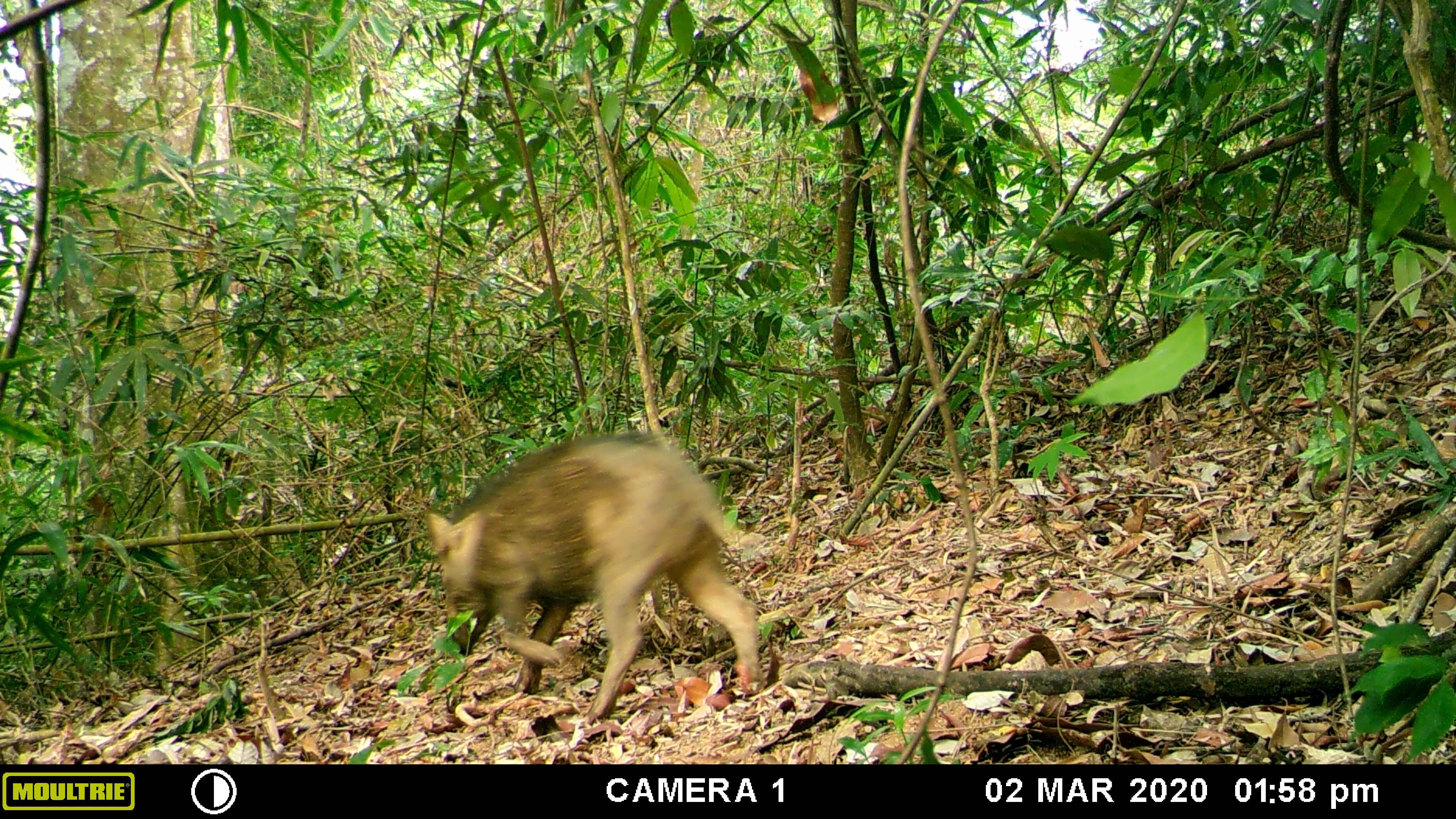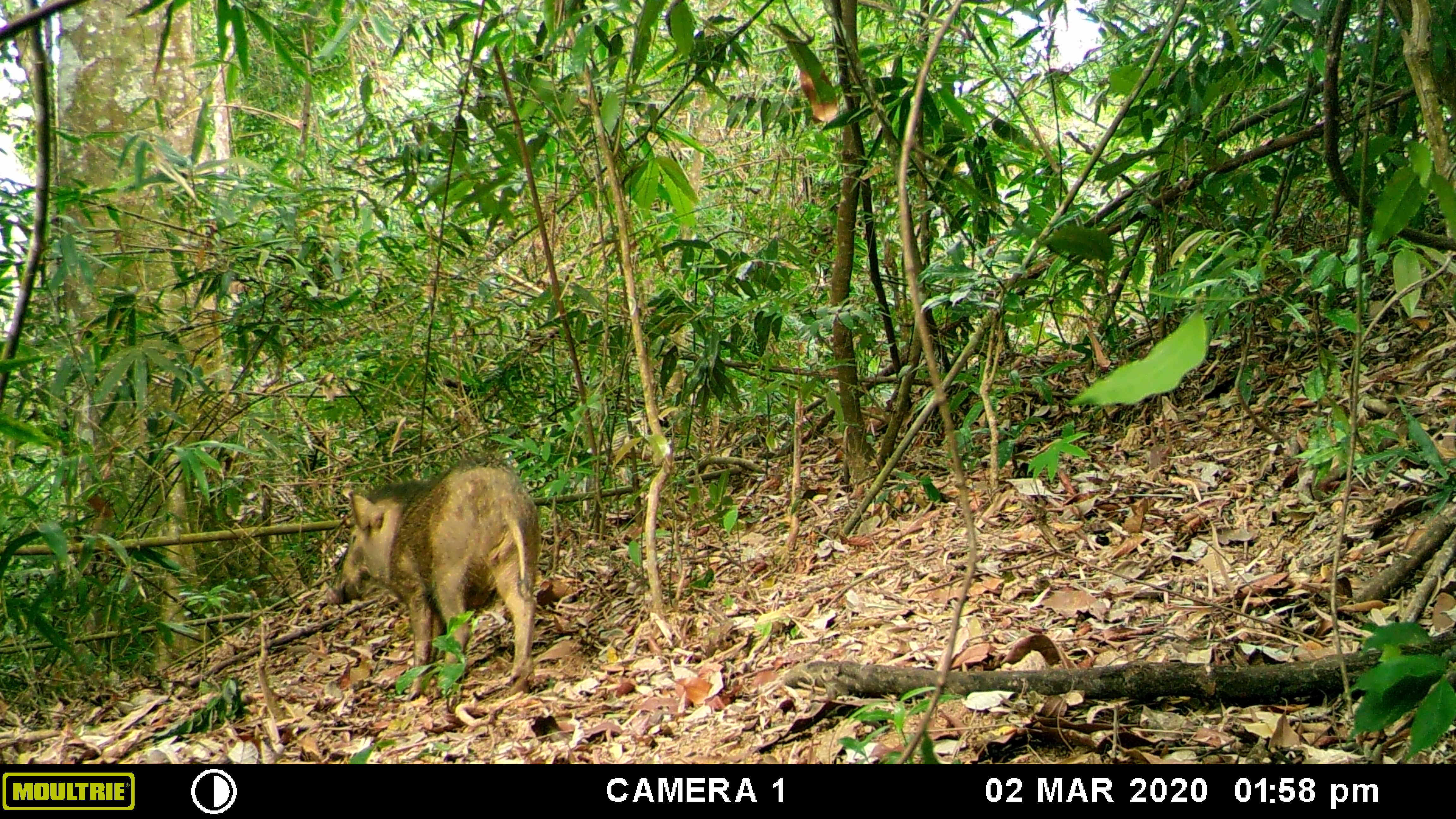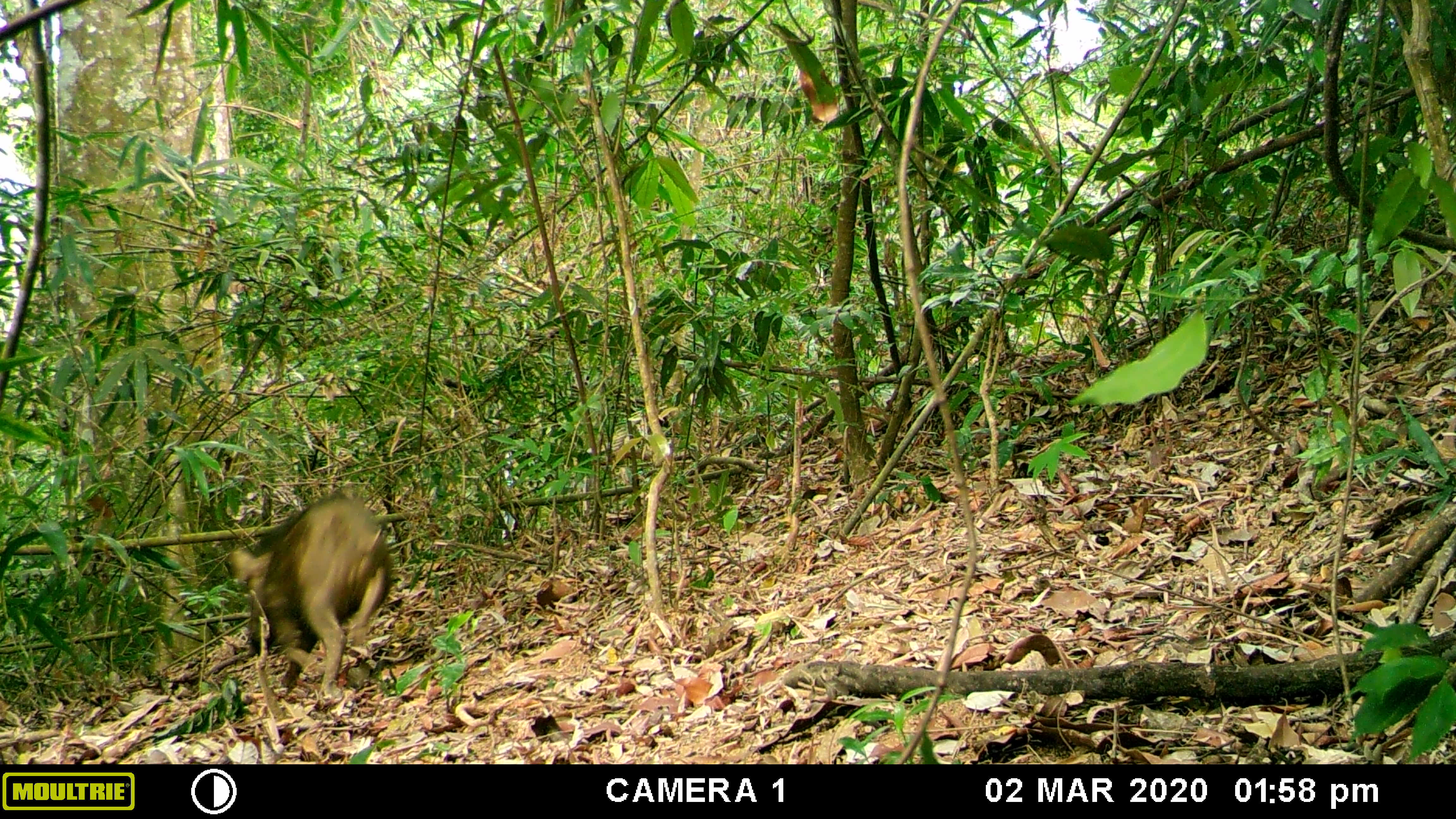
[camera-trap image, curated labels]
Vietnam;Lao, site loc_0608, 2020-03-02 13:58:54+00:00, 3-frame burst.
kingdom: Animalia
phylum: Chordata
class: Mammalia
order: Artiodactyla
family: Suidae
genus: Sus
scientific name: Sus scrofa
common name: eurasian wild pig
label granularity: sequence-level